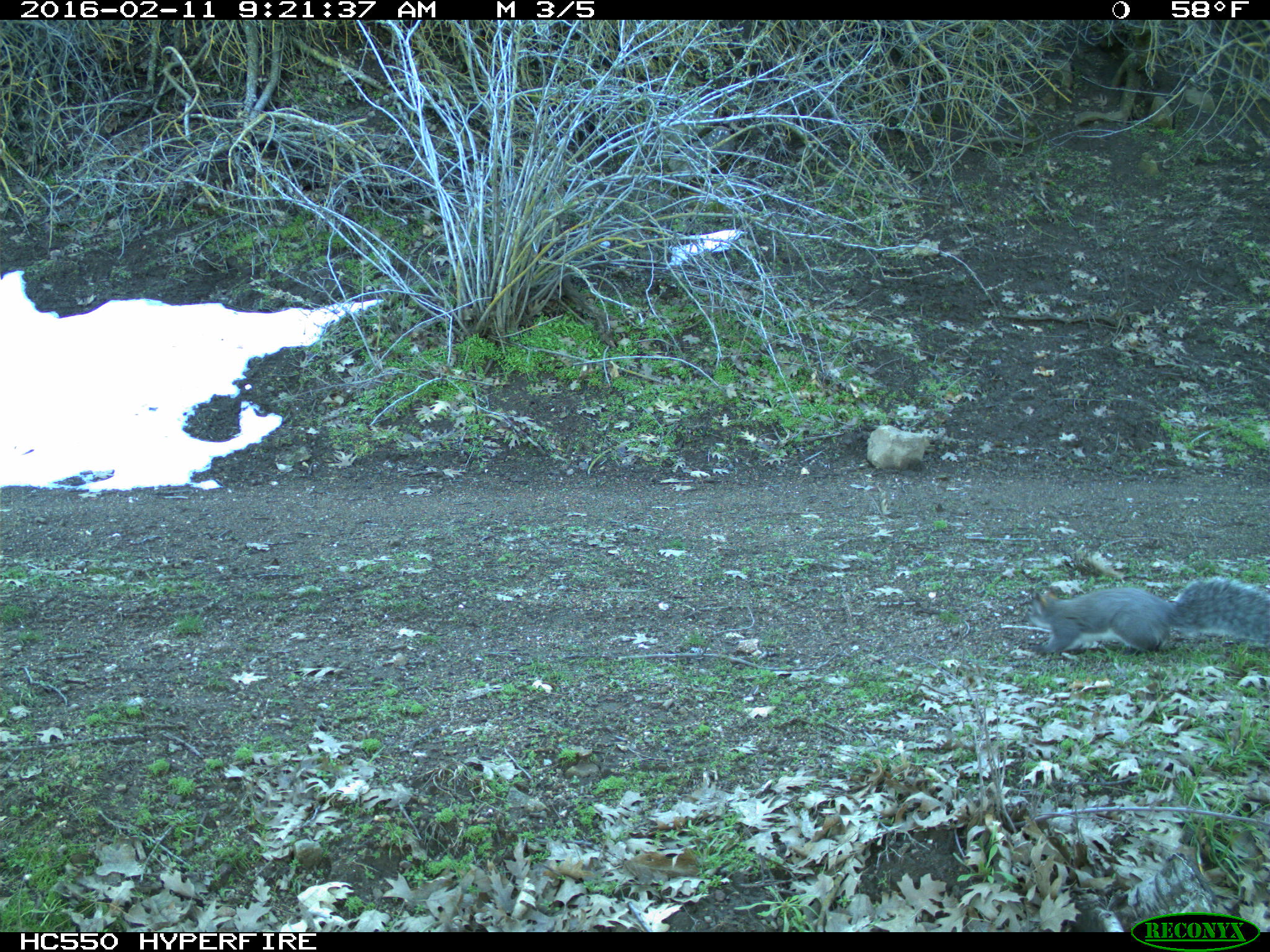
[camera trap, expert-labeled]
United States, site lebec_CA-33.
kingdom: Animalia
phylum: Chordata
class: Mammalia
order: Rodentia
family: Sciuridae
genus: Sciurus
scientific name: Sciurus carolinensis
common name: eastern gray squirrel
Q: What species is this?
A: Sciurus carolinensis (eastern gray squirrel).